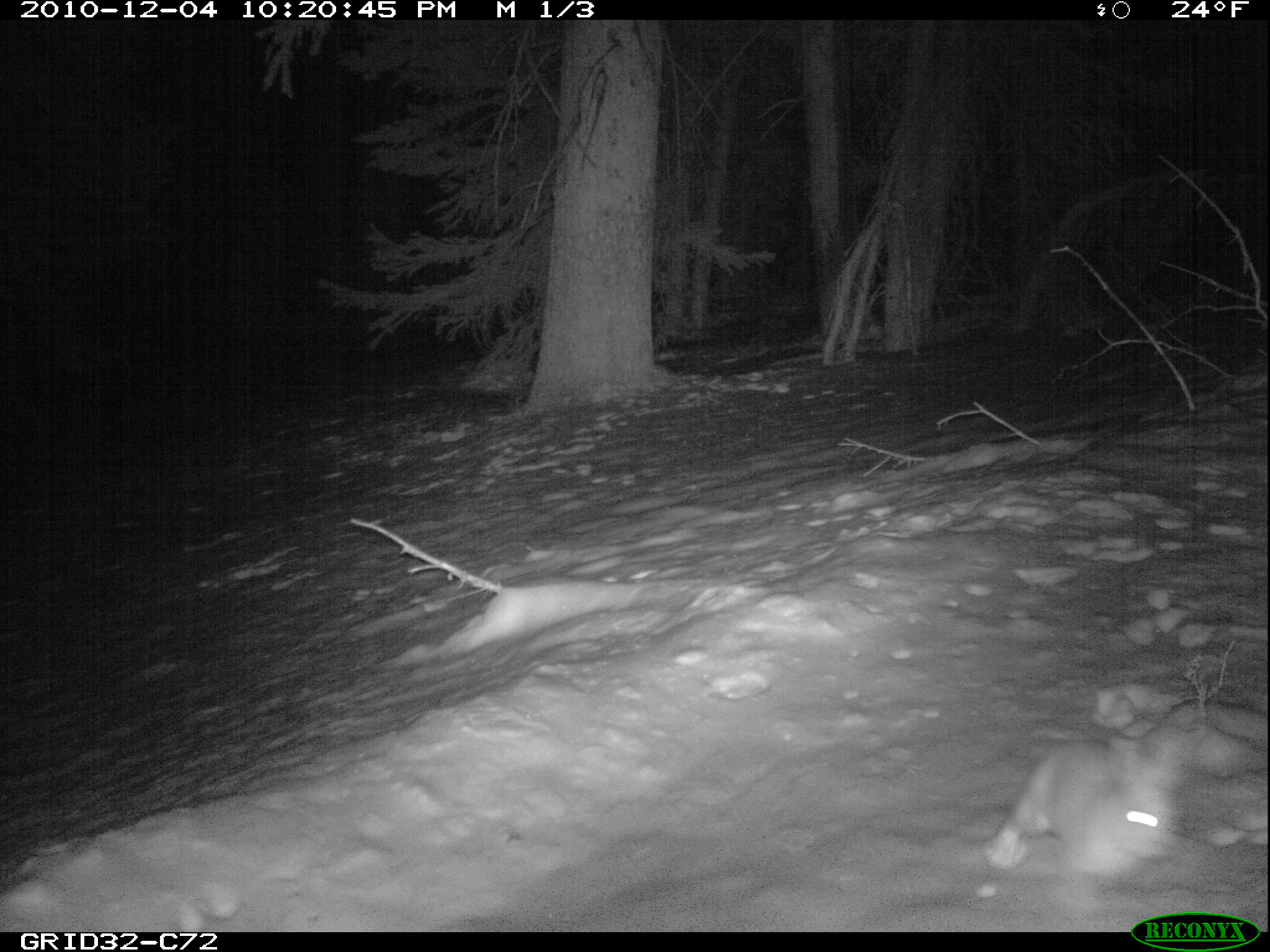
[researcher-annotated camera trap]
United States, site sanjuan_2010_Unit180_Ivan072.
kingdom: Animalia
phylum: Chordata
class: Mammalia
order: Lagomorpha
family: Leporidae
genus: Lepus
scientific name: Lepus americanus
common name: snowshoe hare